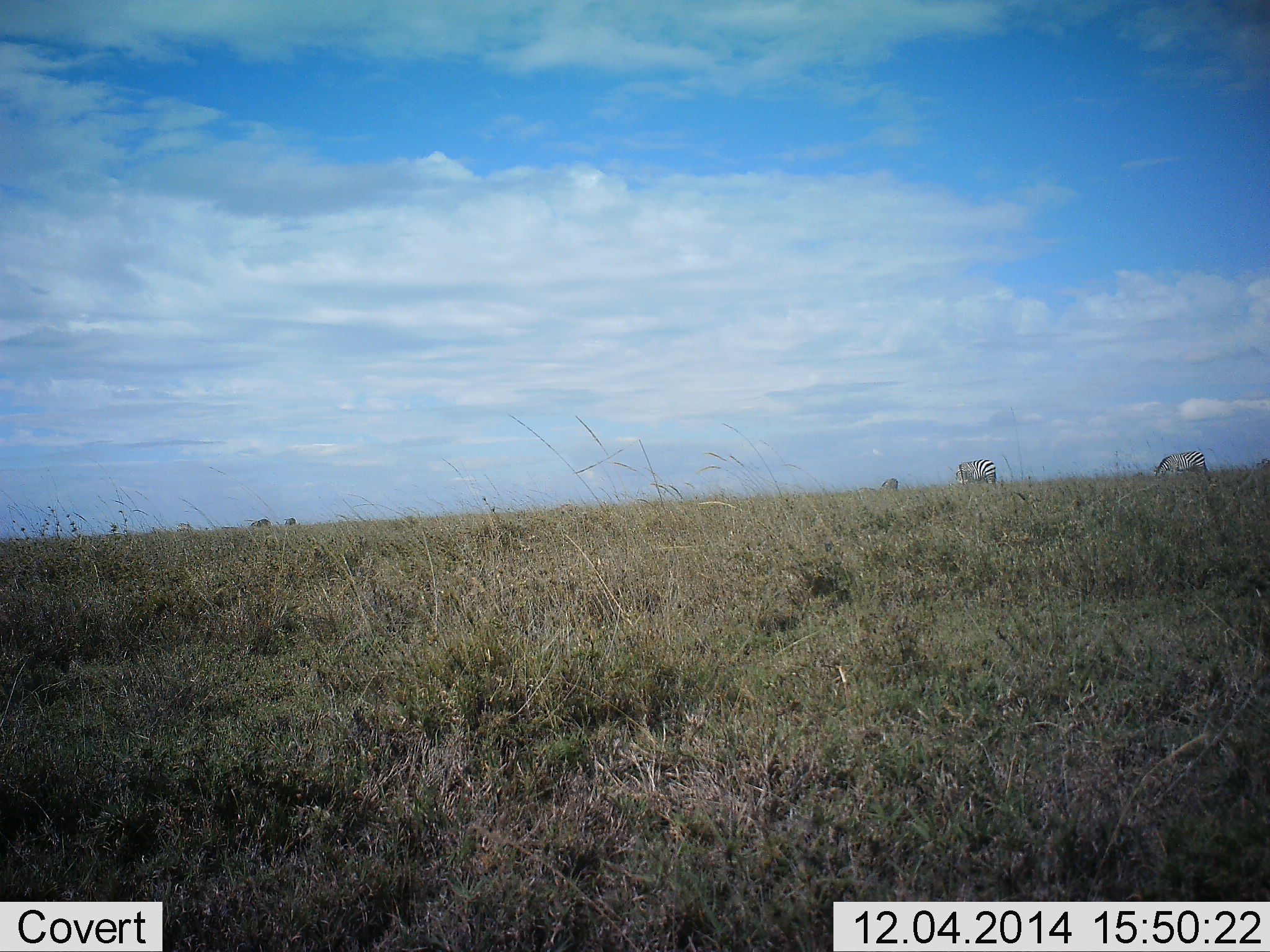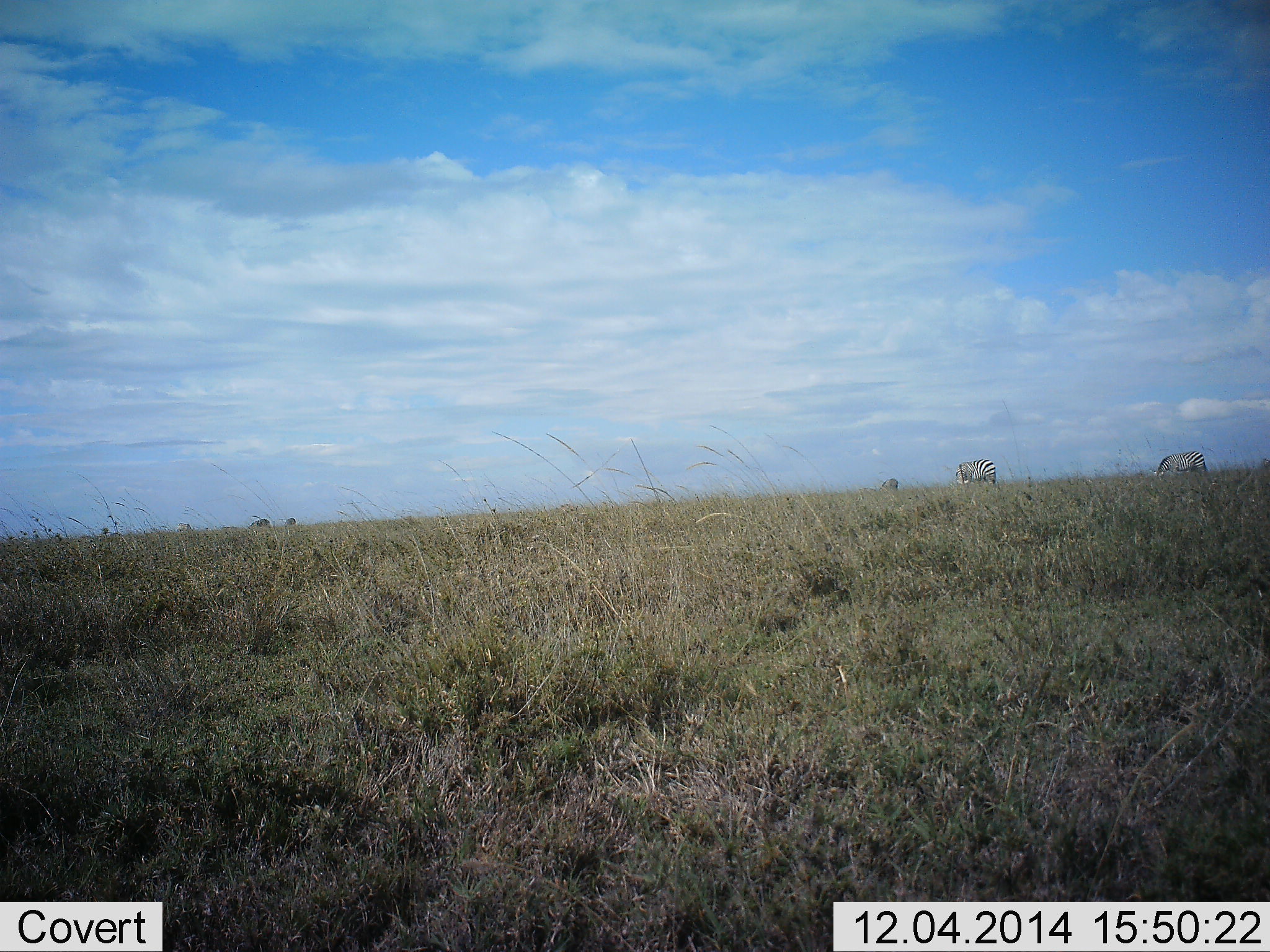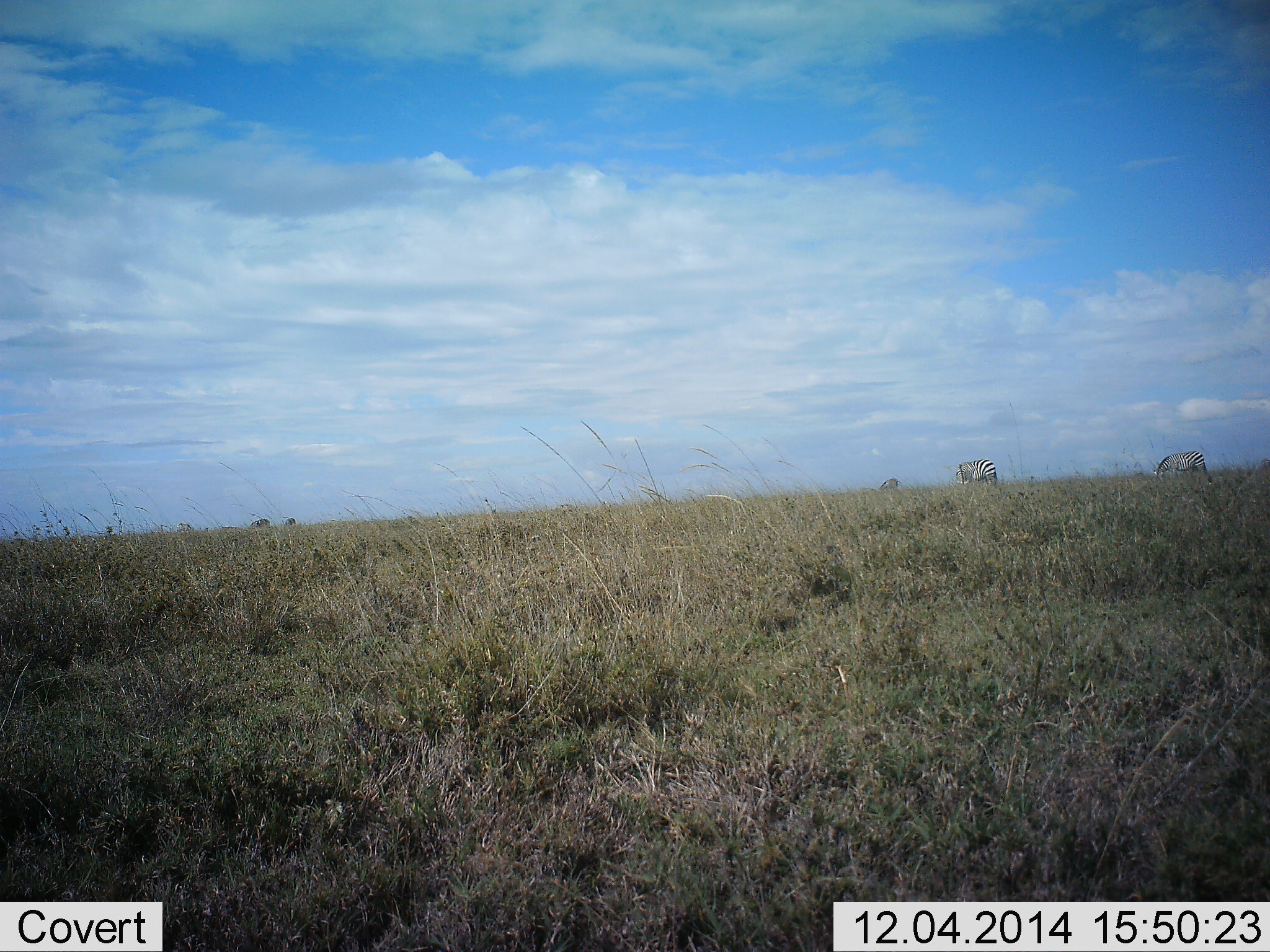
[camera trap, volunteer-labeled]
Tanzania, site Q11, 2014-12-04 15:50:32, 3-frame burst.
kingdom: Animalia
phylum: Chordata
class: Mammalia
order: Perissodactyla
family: Equidae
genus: Equus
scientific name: Equus quagga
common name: plains zebra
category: zebra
Zebra (plains zebra) (Equus quagga), count 3. Behavior (volunteer vote fractions): standing 60%, resting 0%, moving 0%, interacting 0%. Young present (vote fraction): 0%. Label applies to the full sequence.